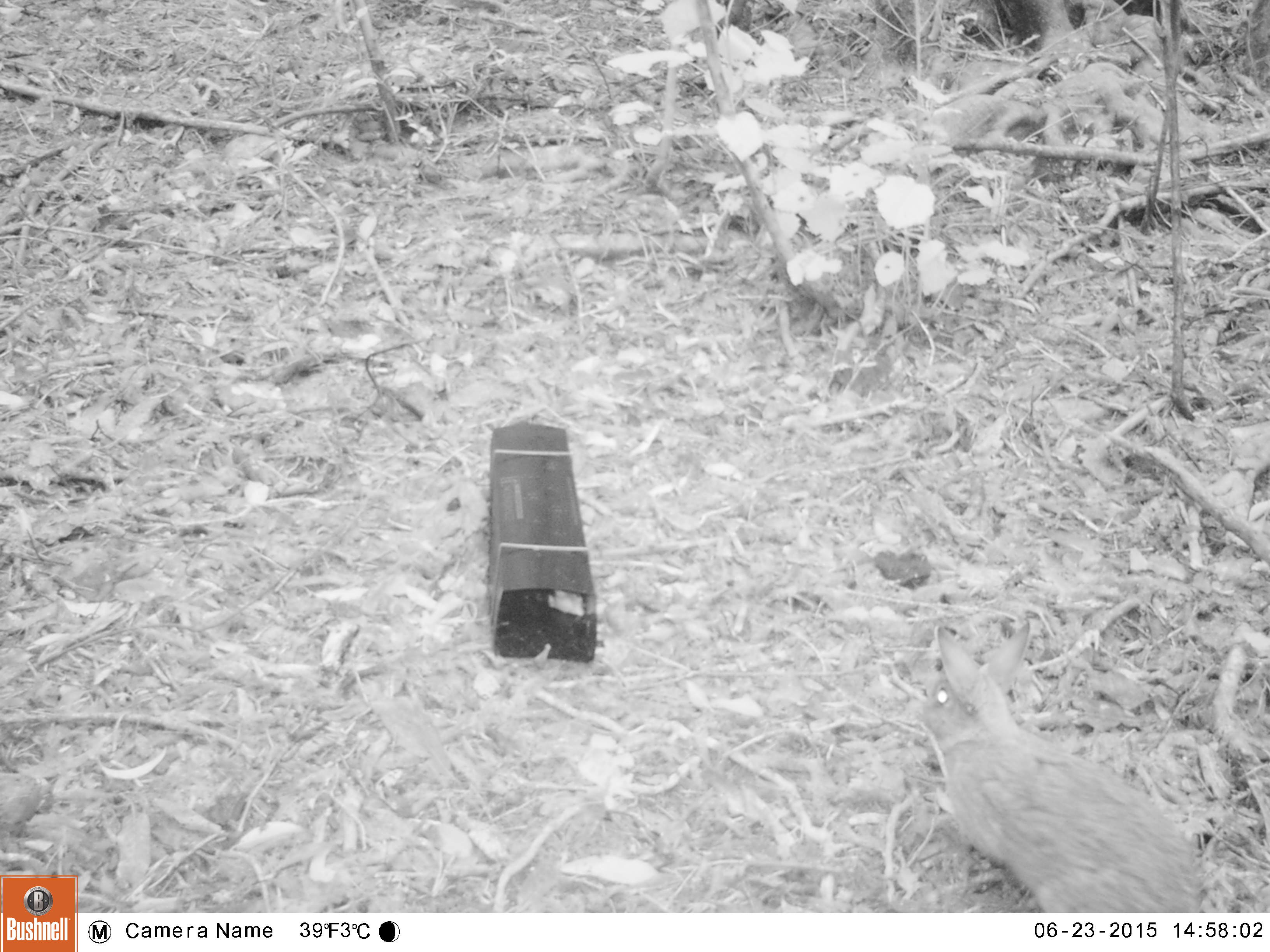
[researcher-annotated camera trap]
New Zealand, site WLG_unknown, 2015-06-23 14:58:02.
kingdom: Animalia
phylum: Chordata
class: Mammalia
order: Lagomorpha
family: Leporidae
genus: Oryctolagus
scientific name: Oryctolagus cuniculus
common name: european rabbit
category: rabbit